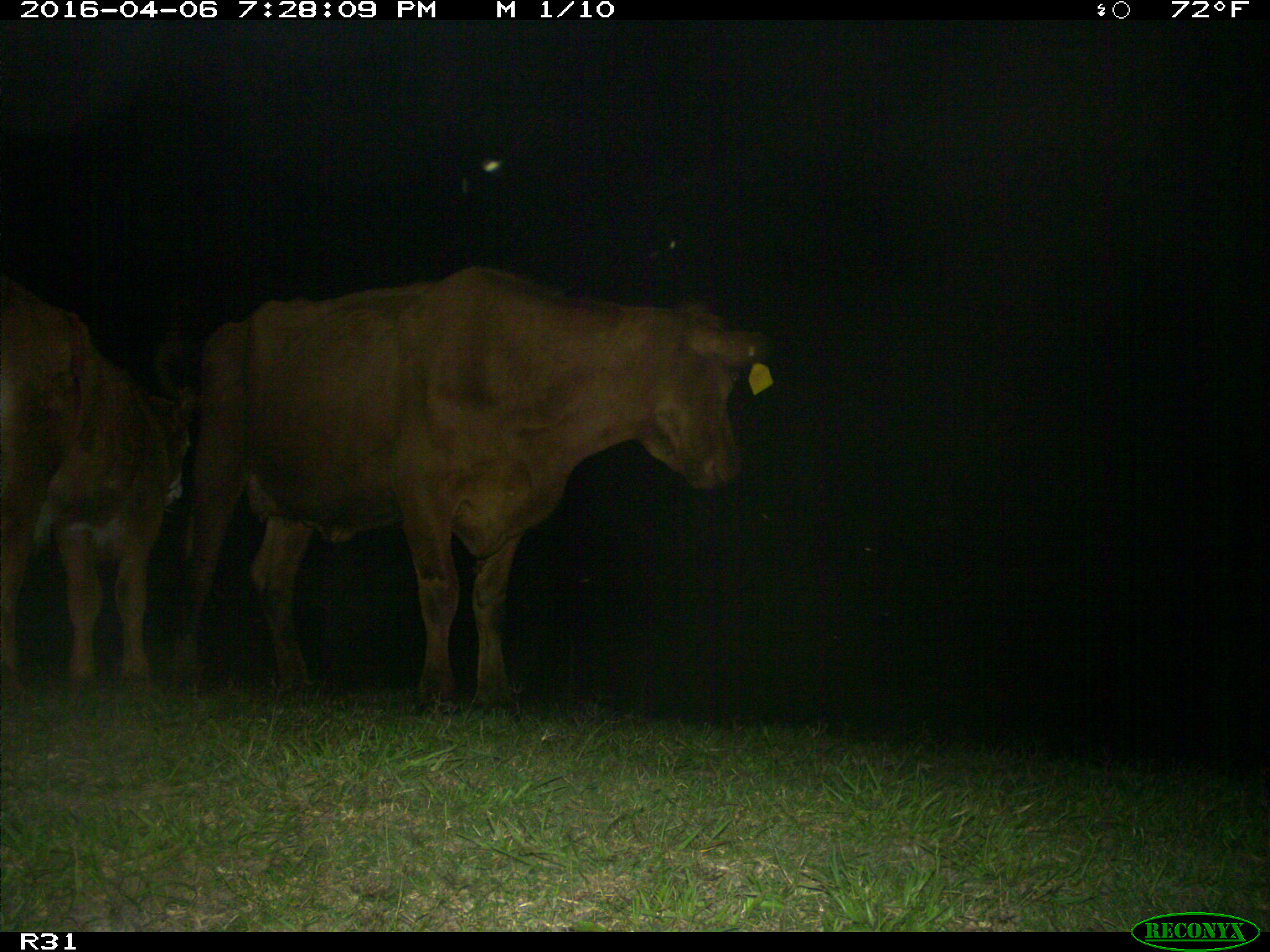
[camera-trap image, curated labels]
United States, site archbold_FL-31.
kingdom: Animalia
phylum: Chordata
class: Mammalia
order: Artiodactyla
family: Bovidae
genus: Bos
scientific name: Bos taurus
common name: domestic cow